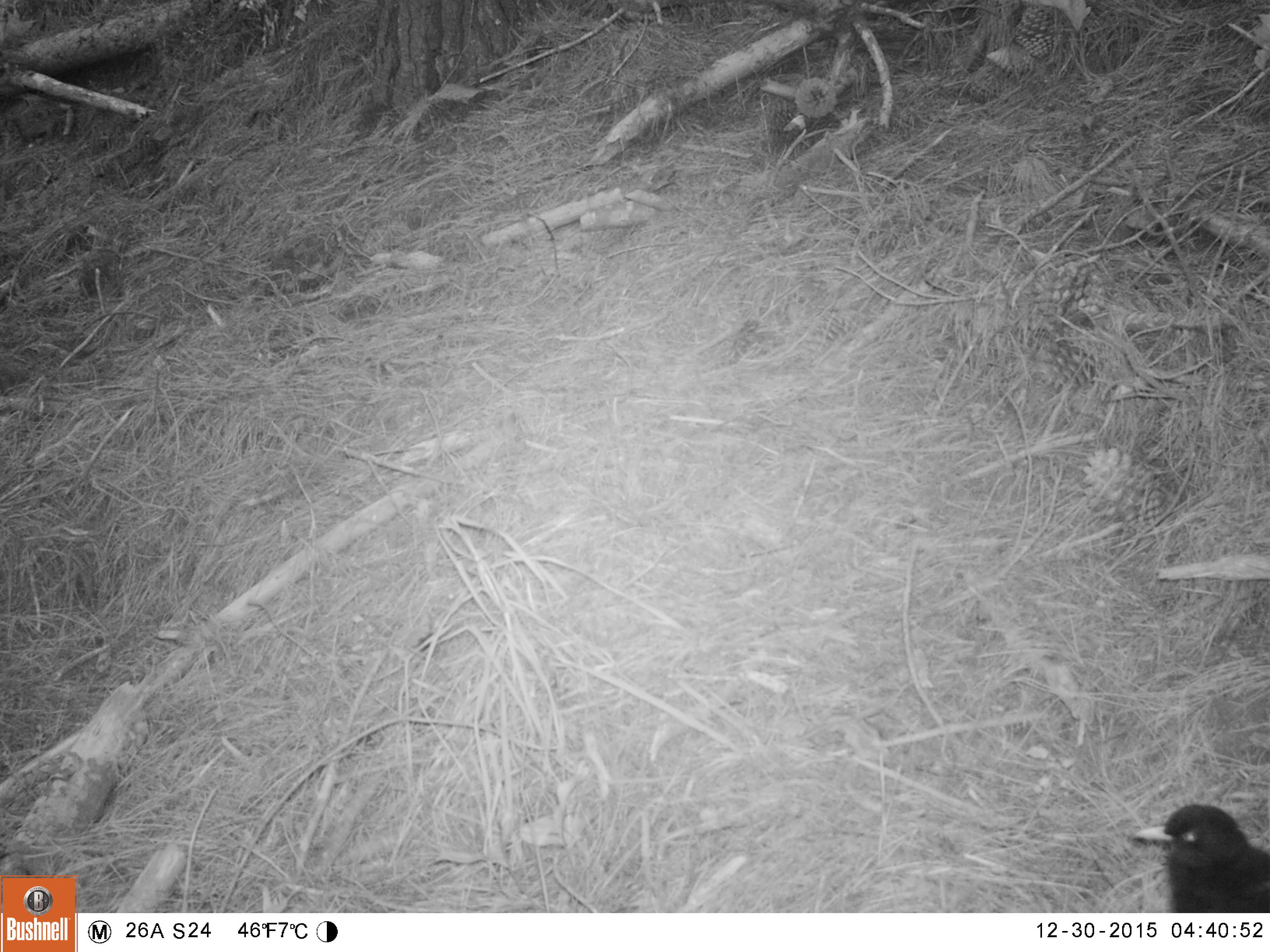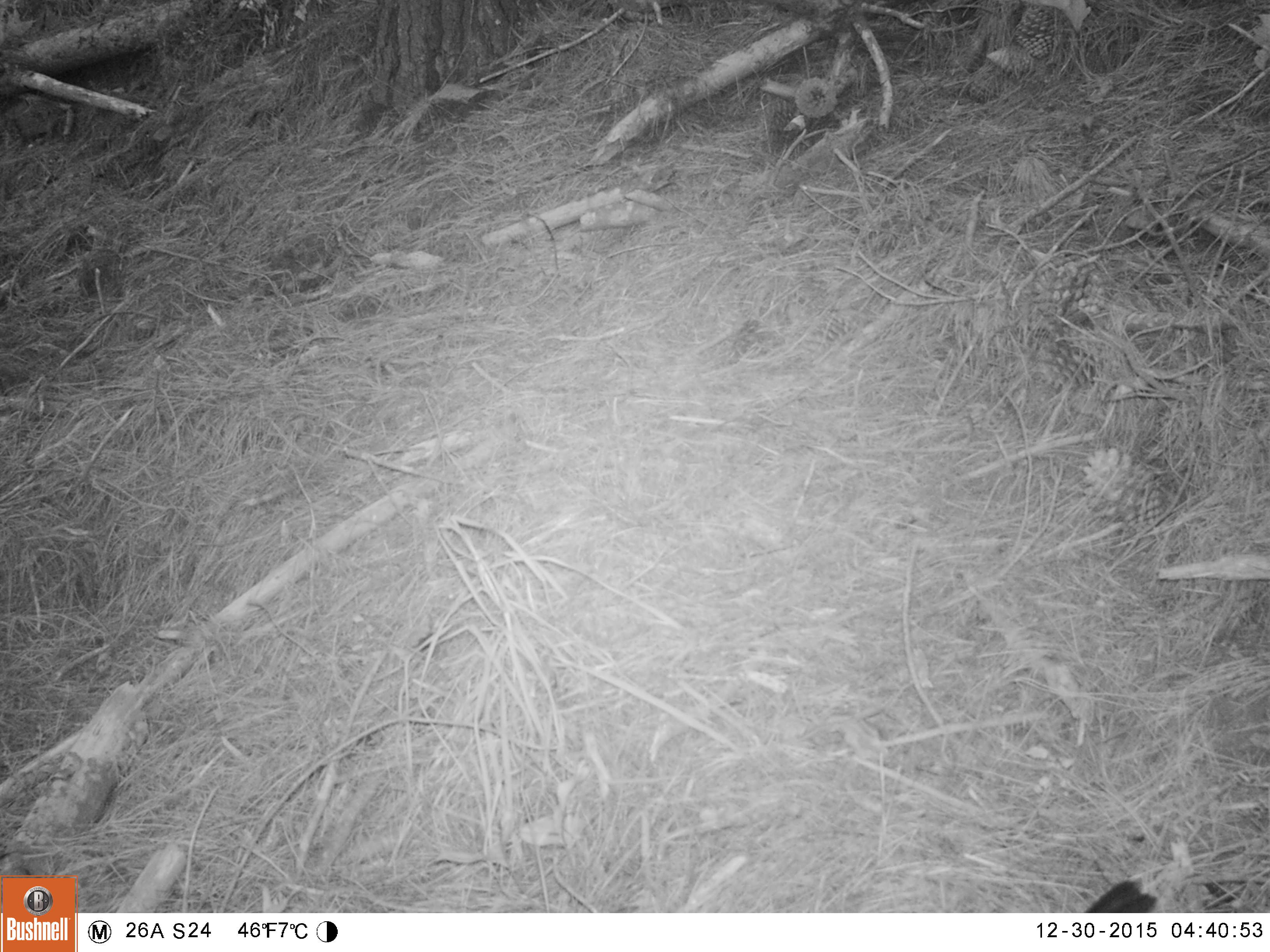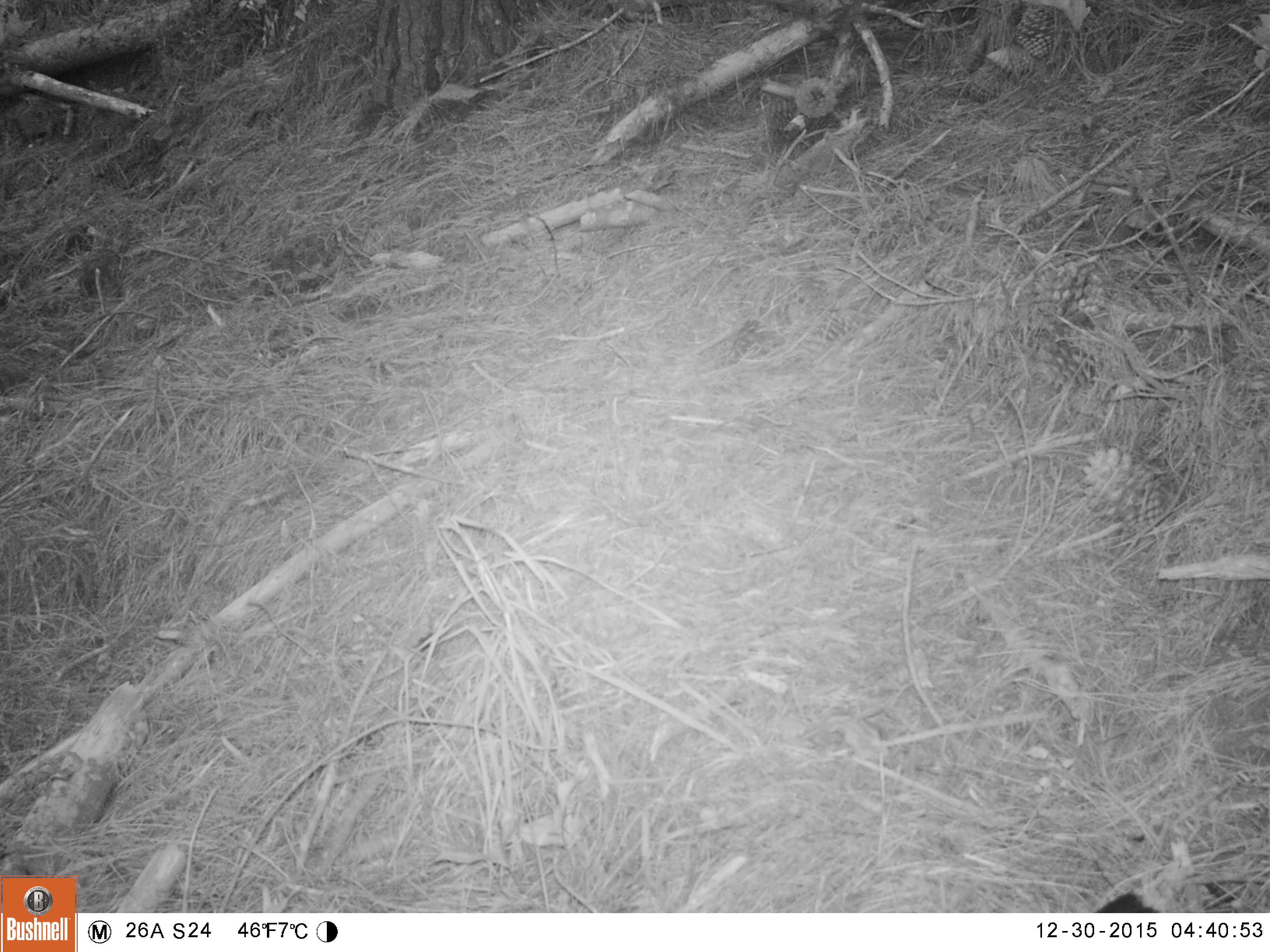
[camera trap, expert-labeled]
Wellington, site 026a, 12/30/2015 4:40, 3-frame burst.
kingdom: Animalia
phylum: Chordata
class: Aves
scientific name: Aves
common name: bird